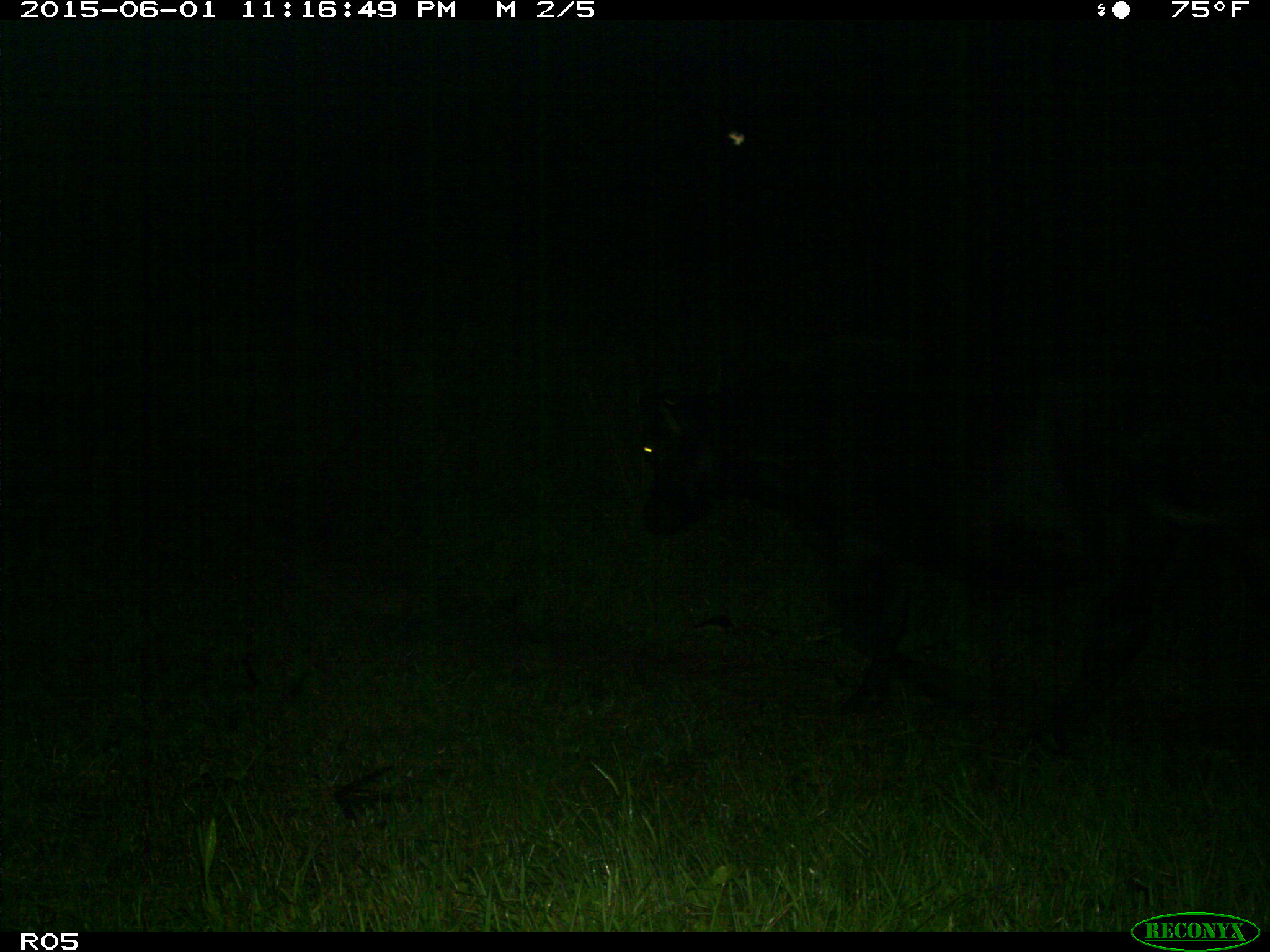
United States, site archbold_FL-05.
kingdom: Animalia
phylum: Chordata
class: Mammalia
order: Artiodactyla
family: Bovidae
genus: Bos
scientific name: Bos taurus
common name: domestic cow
Bos taurus (domestic cow).